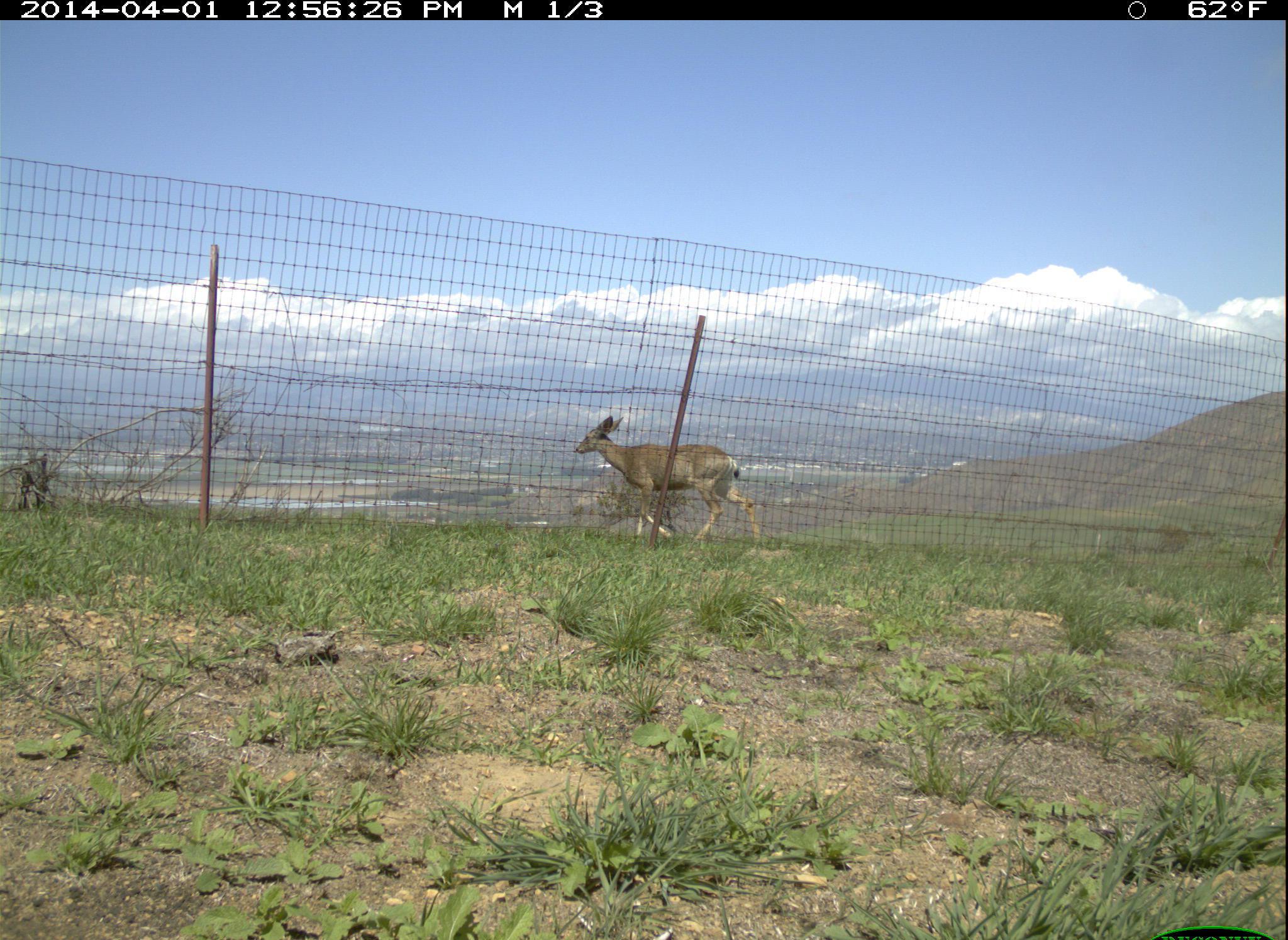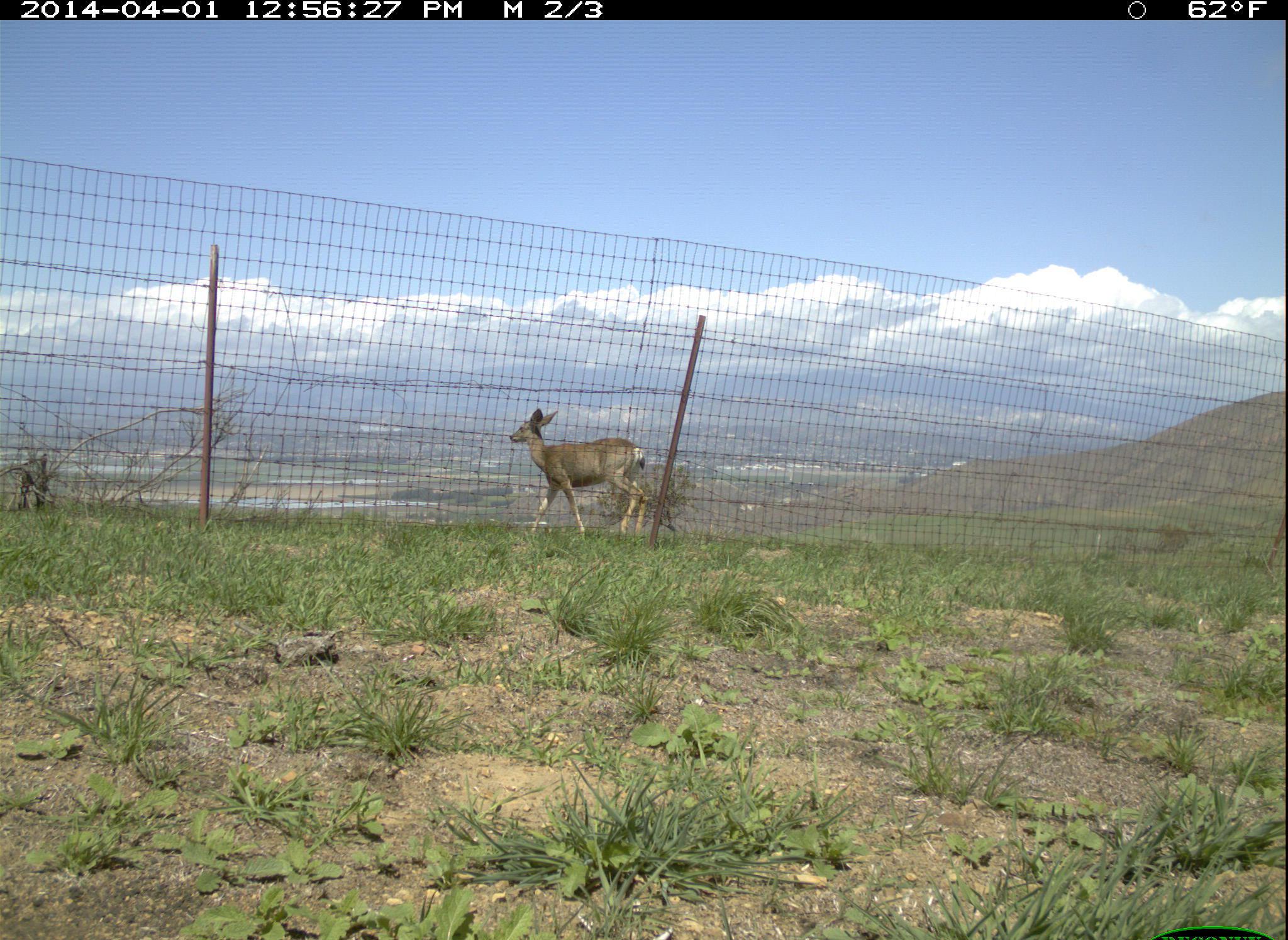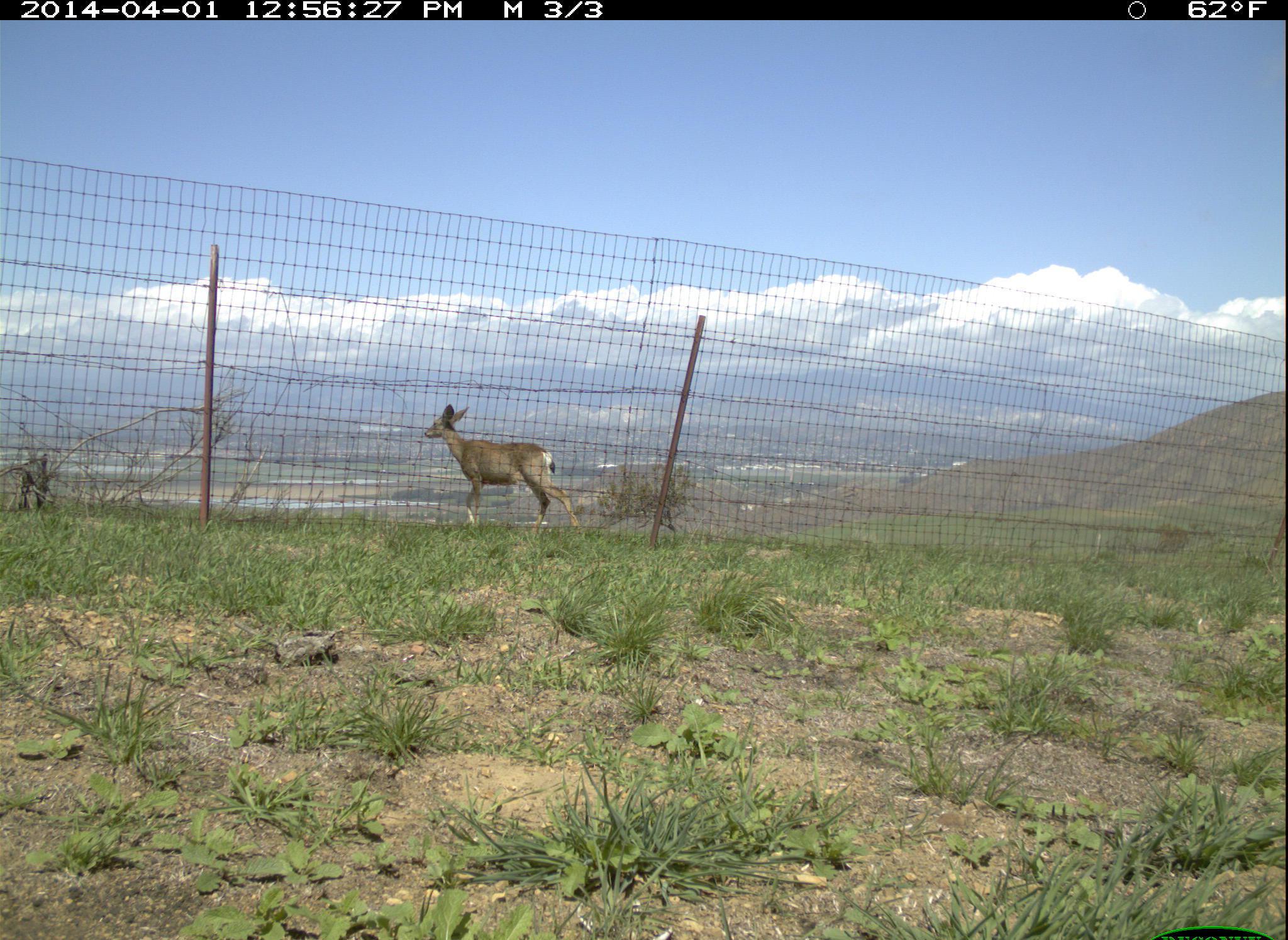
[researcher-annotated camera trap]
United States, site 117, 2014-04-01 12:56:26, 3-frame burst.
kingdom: Animalia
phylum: Chordata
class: Mammalia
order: Artiodactyla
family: Cervidae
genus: Odocoileus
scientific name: Odocoileus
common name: deer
Deer (Odocoileus).